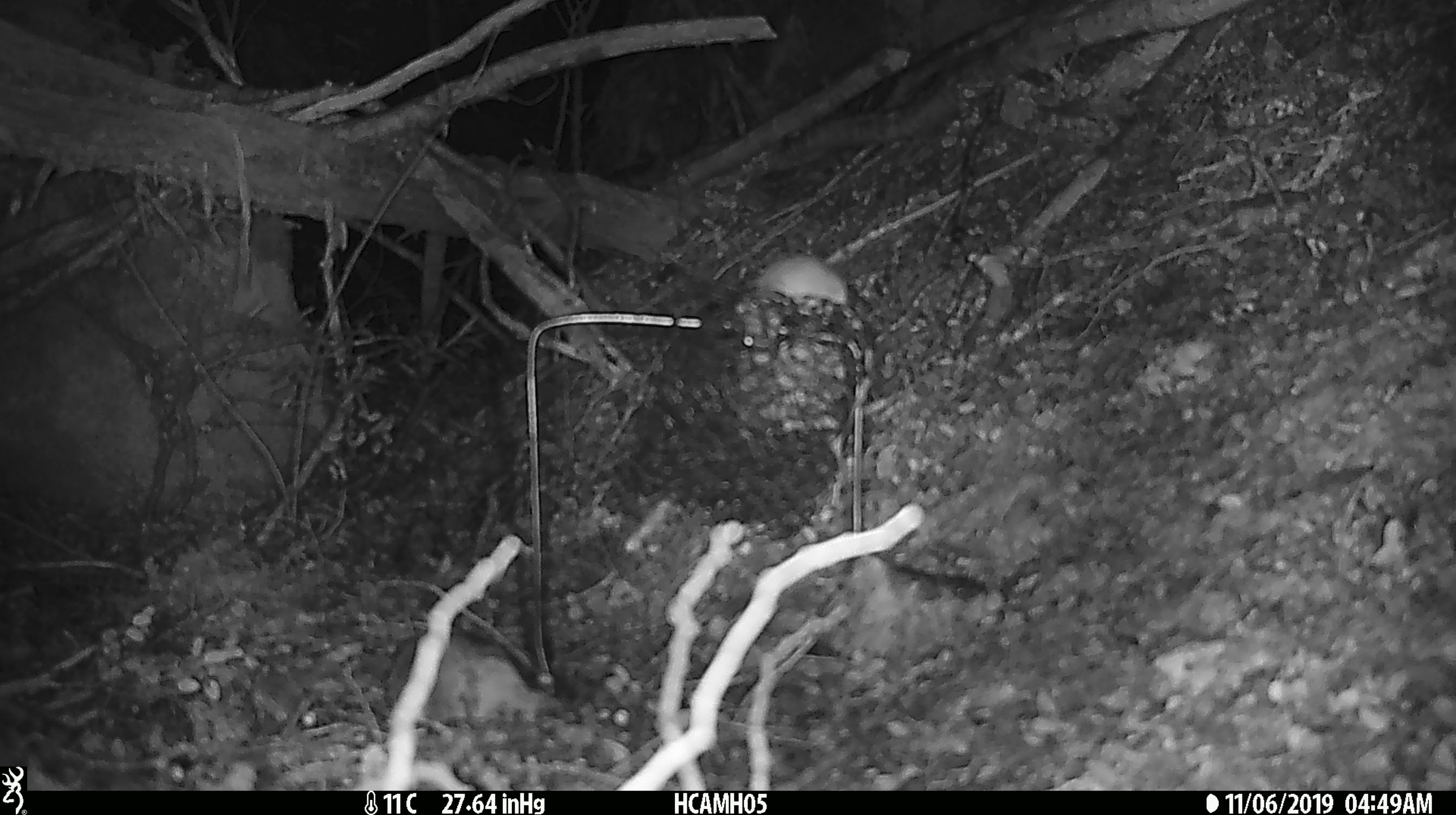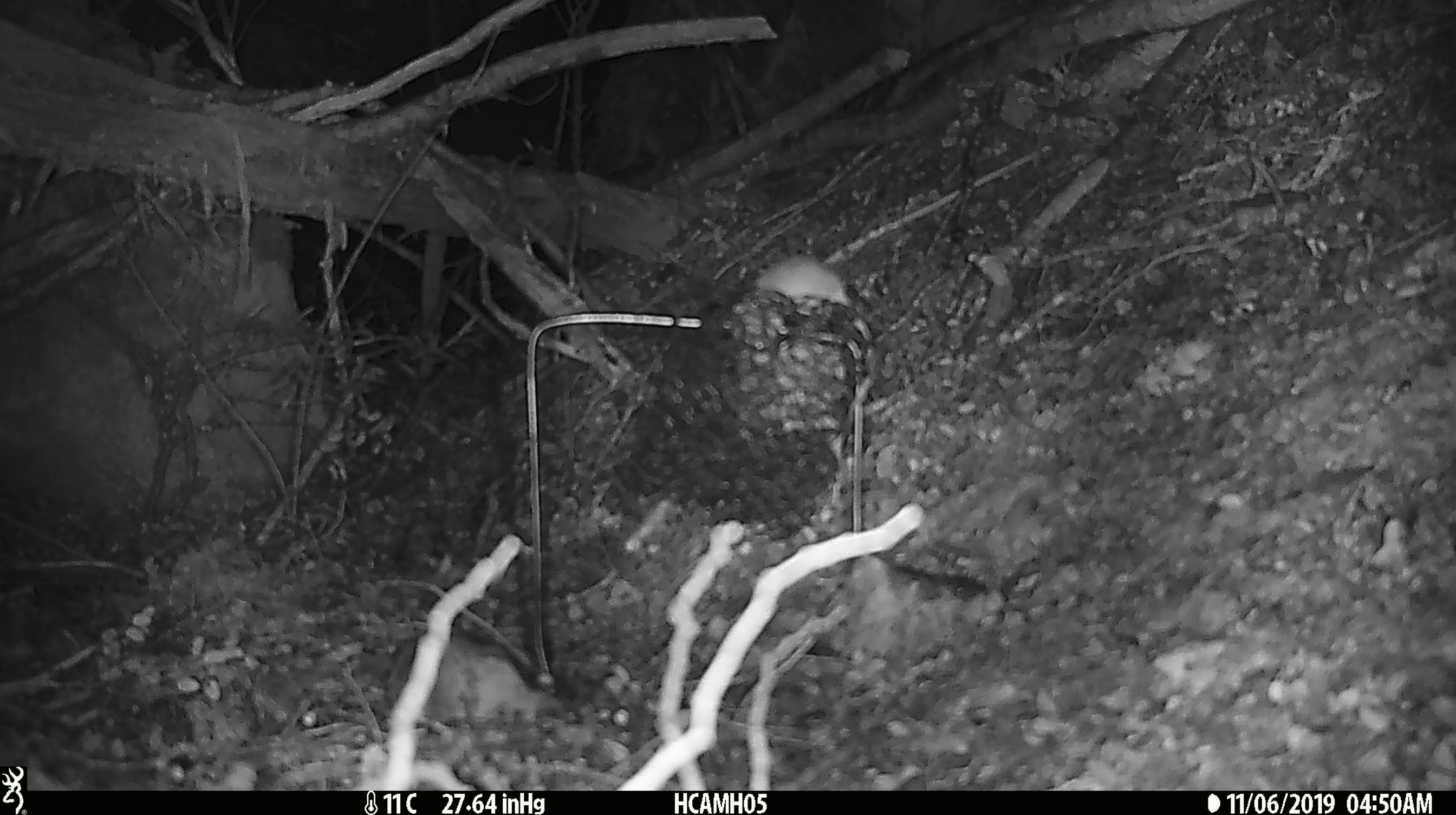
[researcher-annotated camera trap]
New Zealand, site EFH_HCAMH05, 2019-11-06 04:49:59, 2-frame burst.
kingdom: Animalia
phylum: Chordata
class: Mammalia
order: Rodentia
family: Muridae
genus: Mus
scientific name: Mus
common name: mouse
Mouse (Mus).